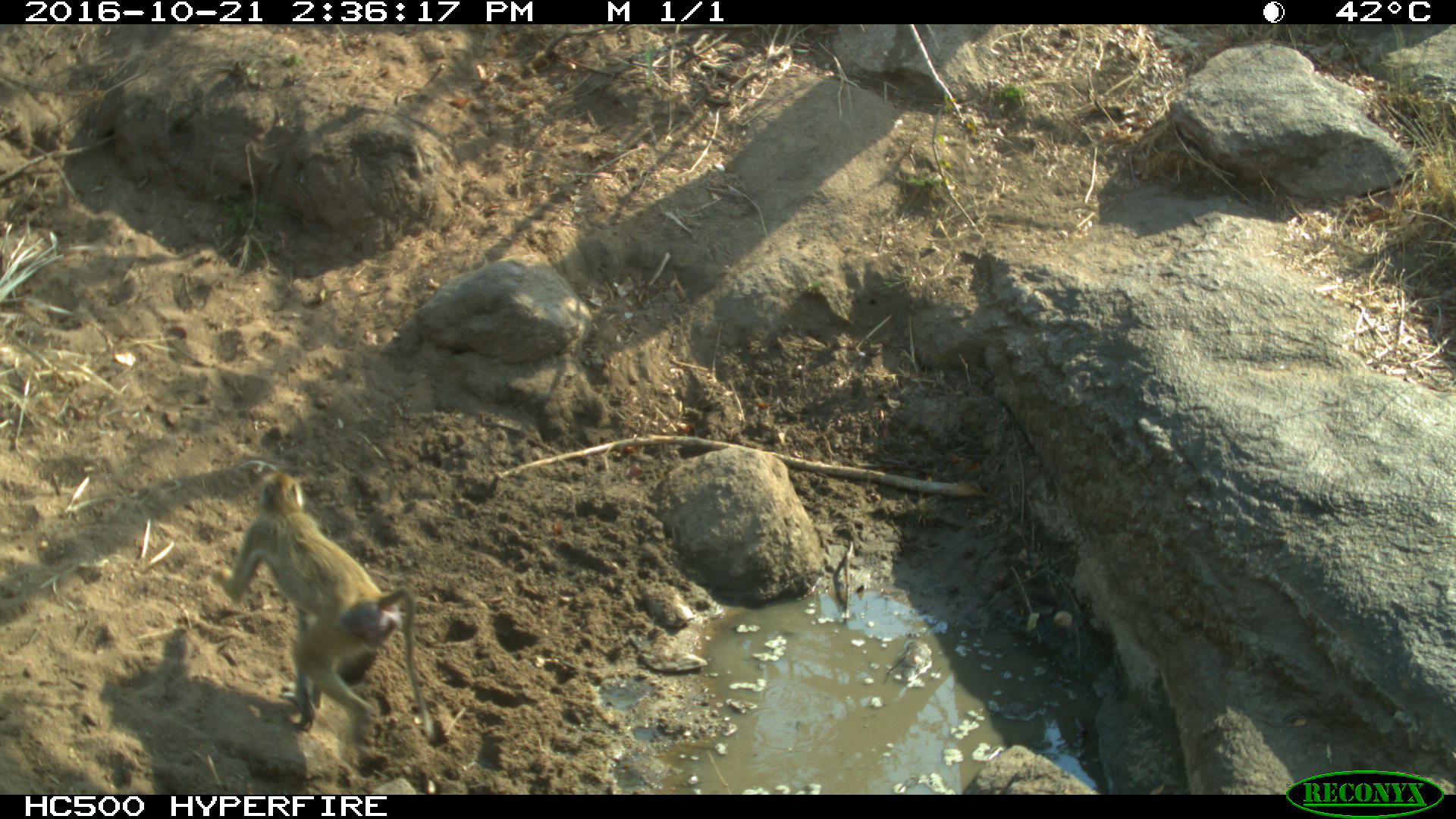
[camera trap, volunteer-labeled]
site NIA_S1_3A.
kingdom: Animalia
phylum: Chordata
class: Mammalia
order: Primates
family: Cercopithecidae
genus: Papio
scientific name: Papio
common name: baboon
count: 1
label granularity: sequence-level